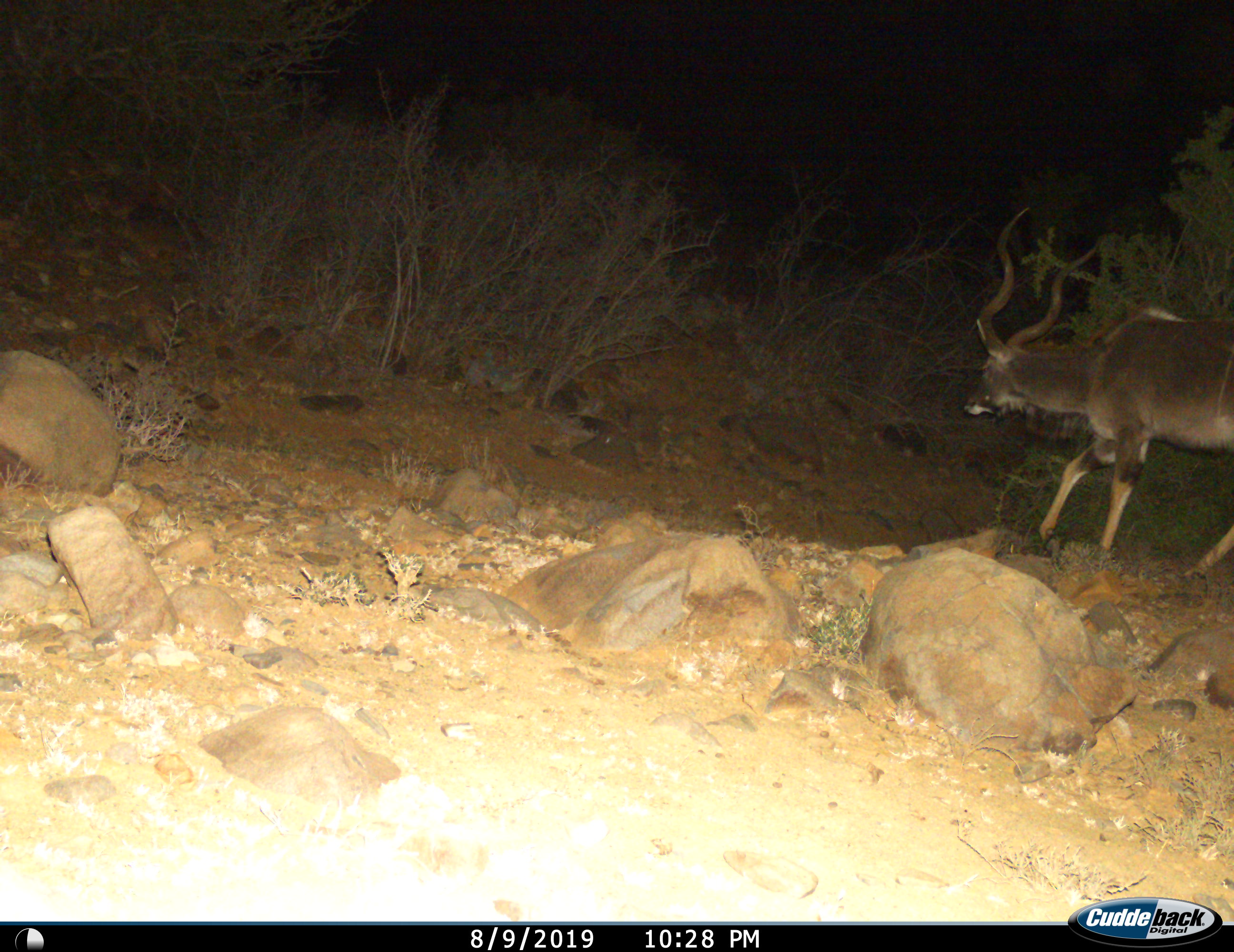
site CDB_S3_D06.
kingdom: Animalia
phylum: Chordata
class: Mammalia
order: Artiodactyla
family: Bovidae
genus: Tragelaphus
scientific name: Tragelaphus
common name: kudu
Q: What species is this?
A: Kudu (Tragelaphus).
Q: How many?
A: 1.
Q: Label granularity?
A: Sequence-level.